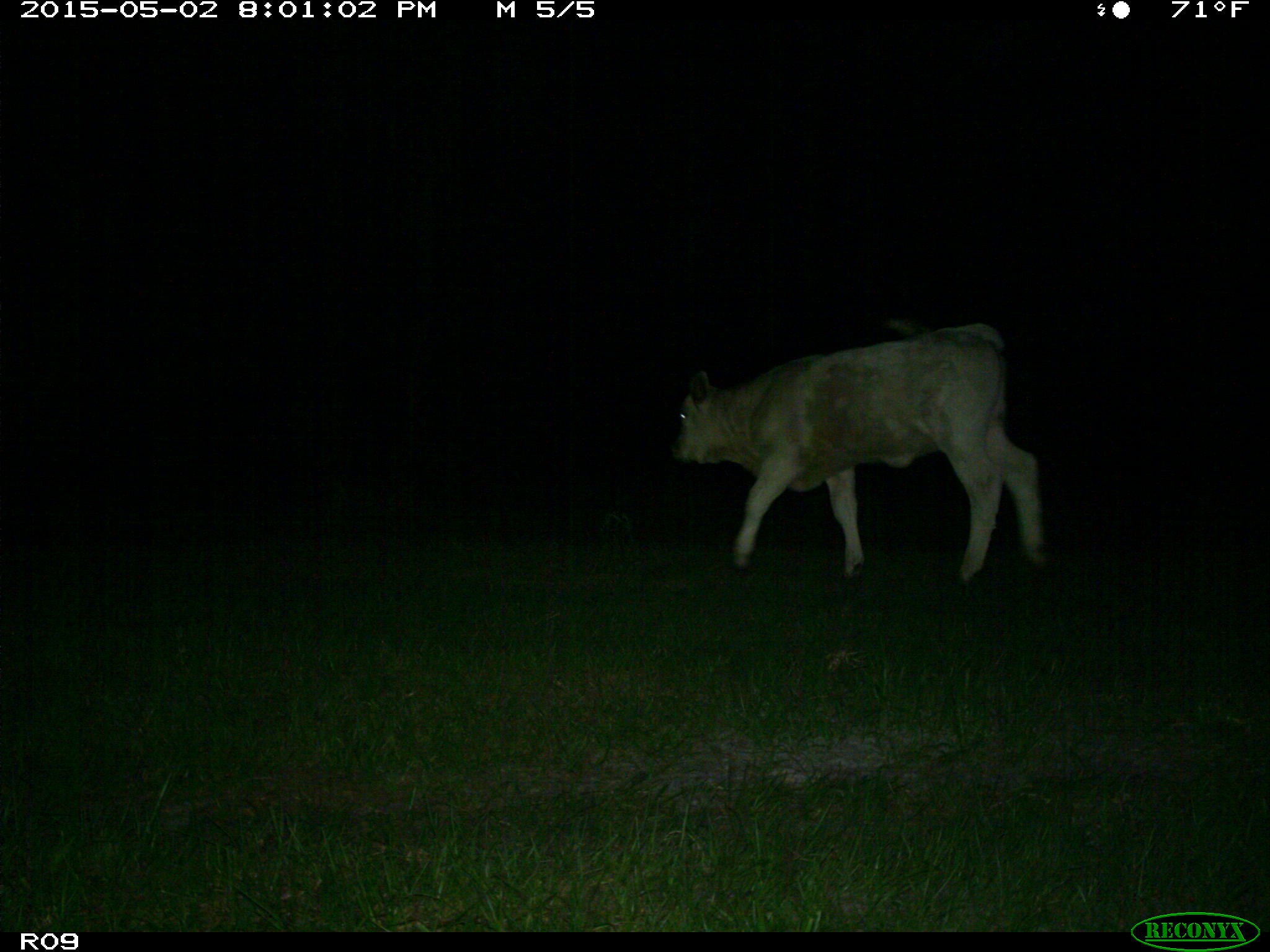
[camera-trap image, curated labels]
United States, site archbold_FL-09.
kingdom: Animalia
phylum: Chordata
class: Mammalia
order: Artiodactyla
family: Bovidae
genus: Bos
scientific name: Bos taurus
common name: domestic cow